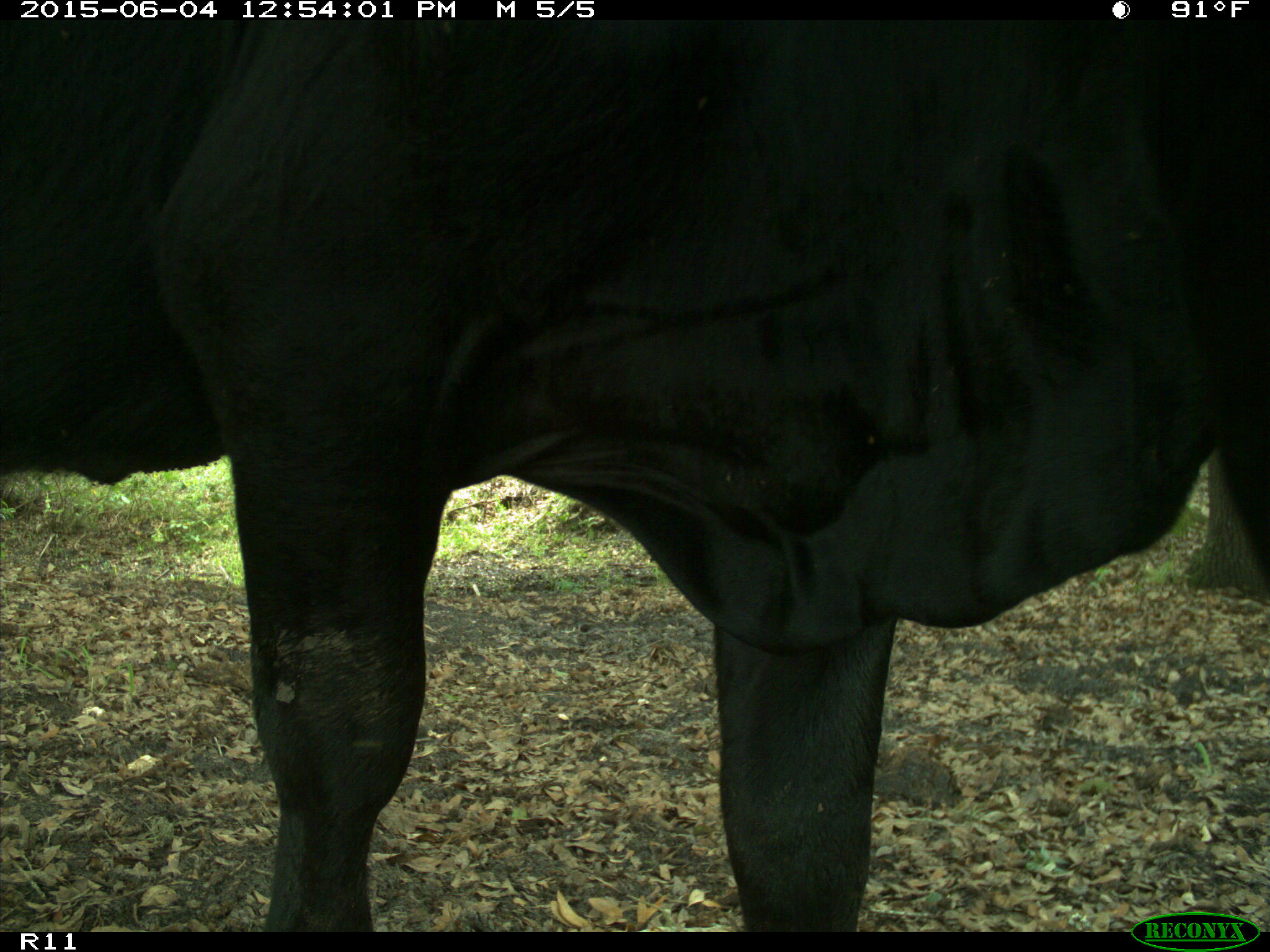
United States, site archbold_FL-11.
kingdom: Animalia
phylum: Chordata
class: Mammalia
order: Artiodactyla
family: Bovidae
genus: Bos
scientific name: Bos taurus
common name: domestic cow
Bos taurus (domestic cow).